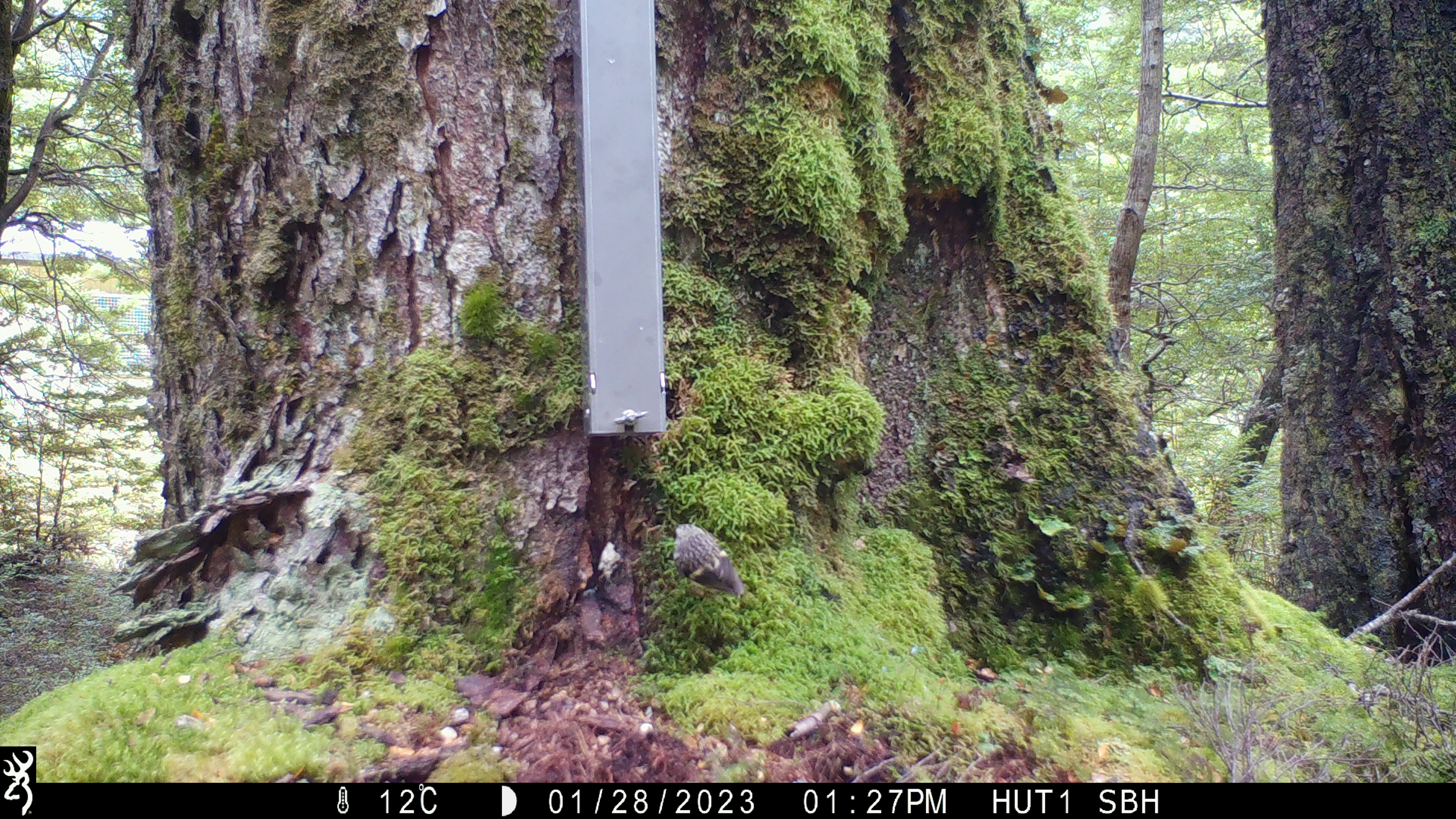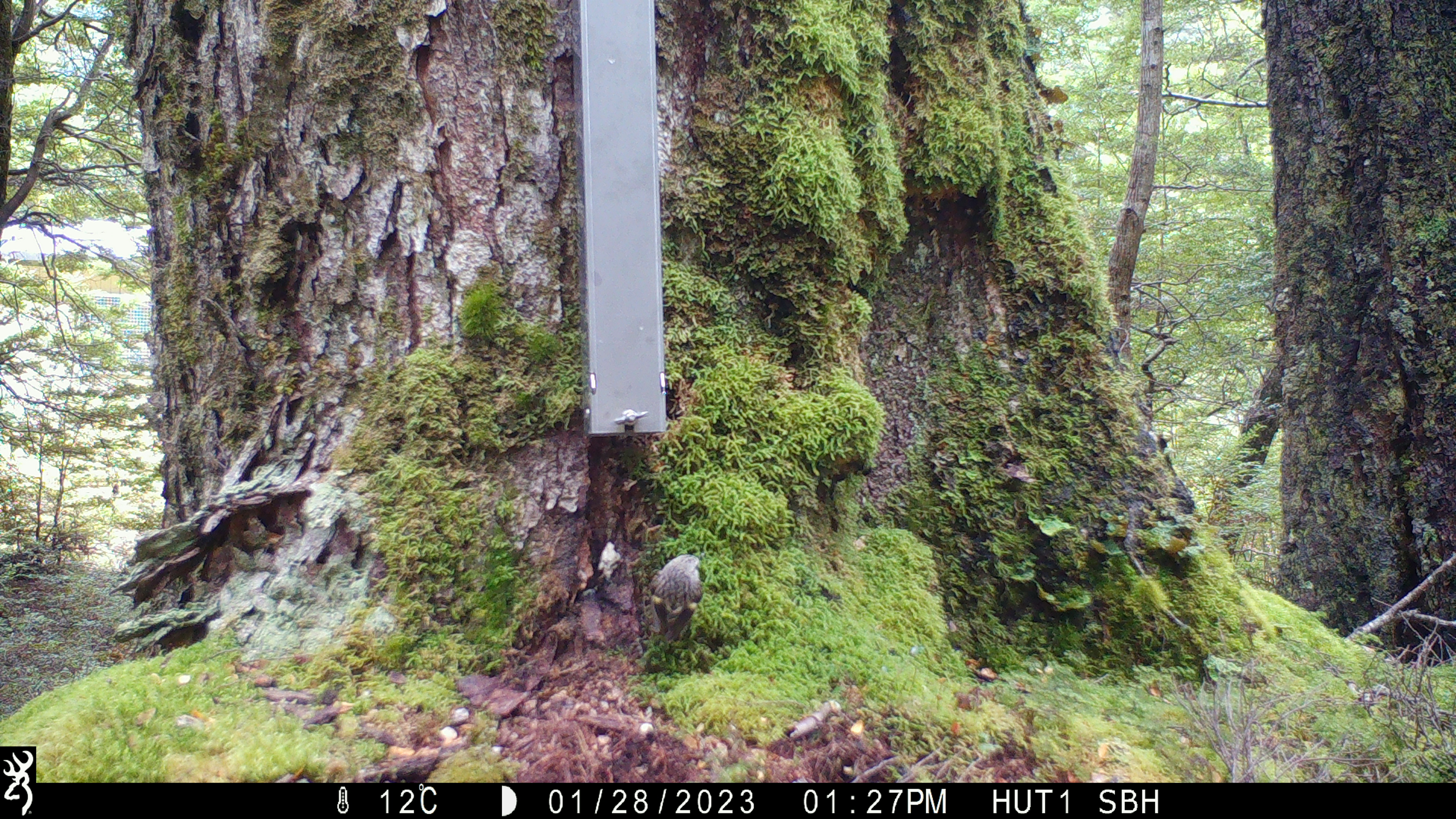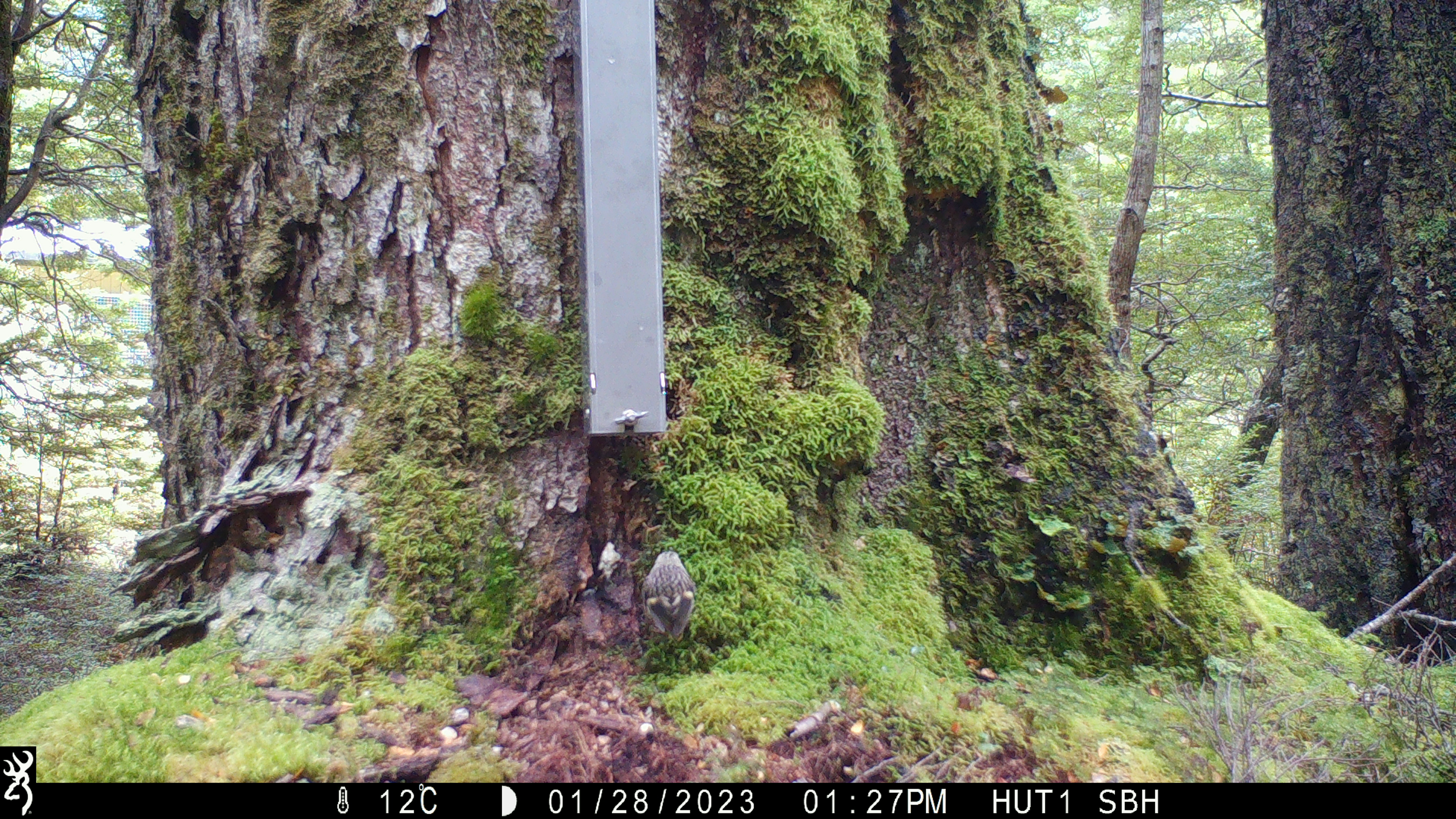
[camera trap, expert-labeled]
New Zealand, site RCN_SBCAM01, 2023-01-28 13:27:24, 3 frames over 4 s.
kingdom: Animalia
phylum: Chordata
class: Aves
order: Passeriformes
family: Acanthisittidae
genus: Acanthisitta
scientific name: Acanthisitta chloris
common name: rifleman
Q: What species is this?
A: Rifleman (Acanthisitta chloris).